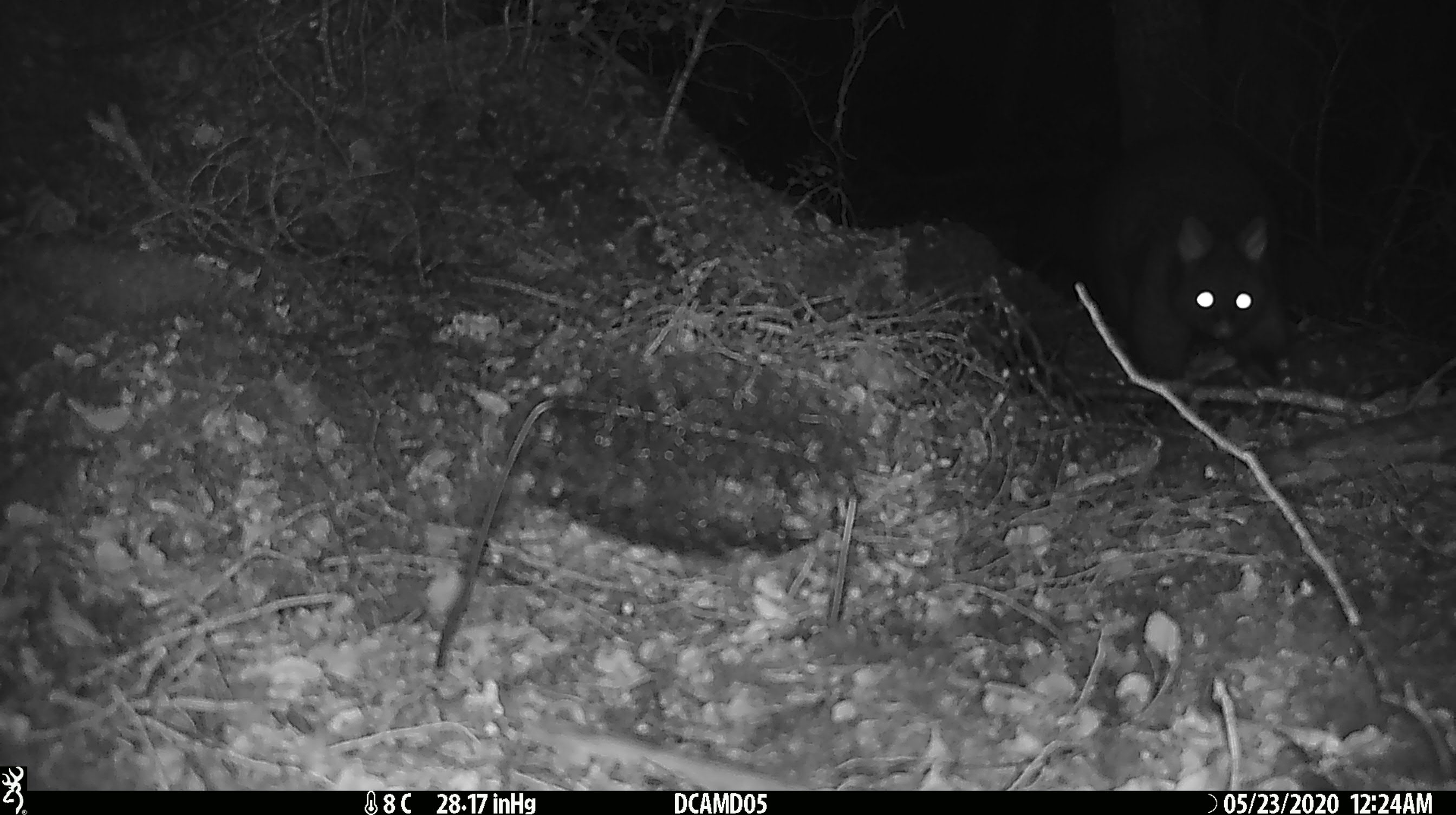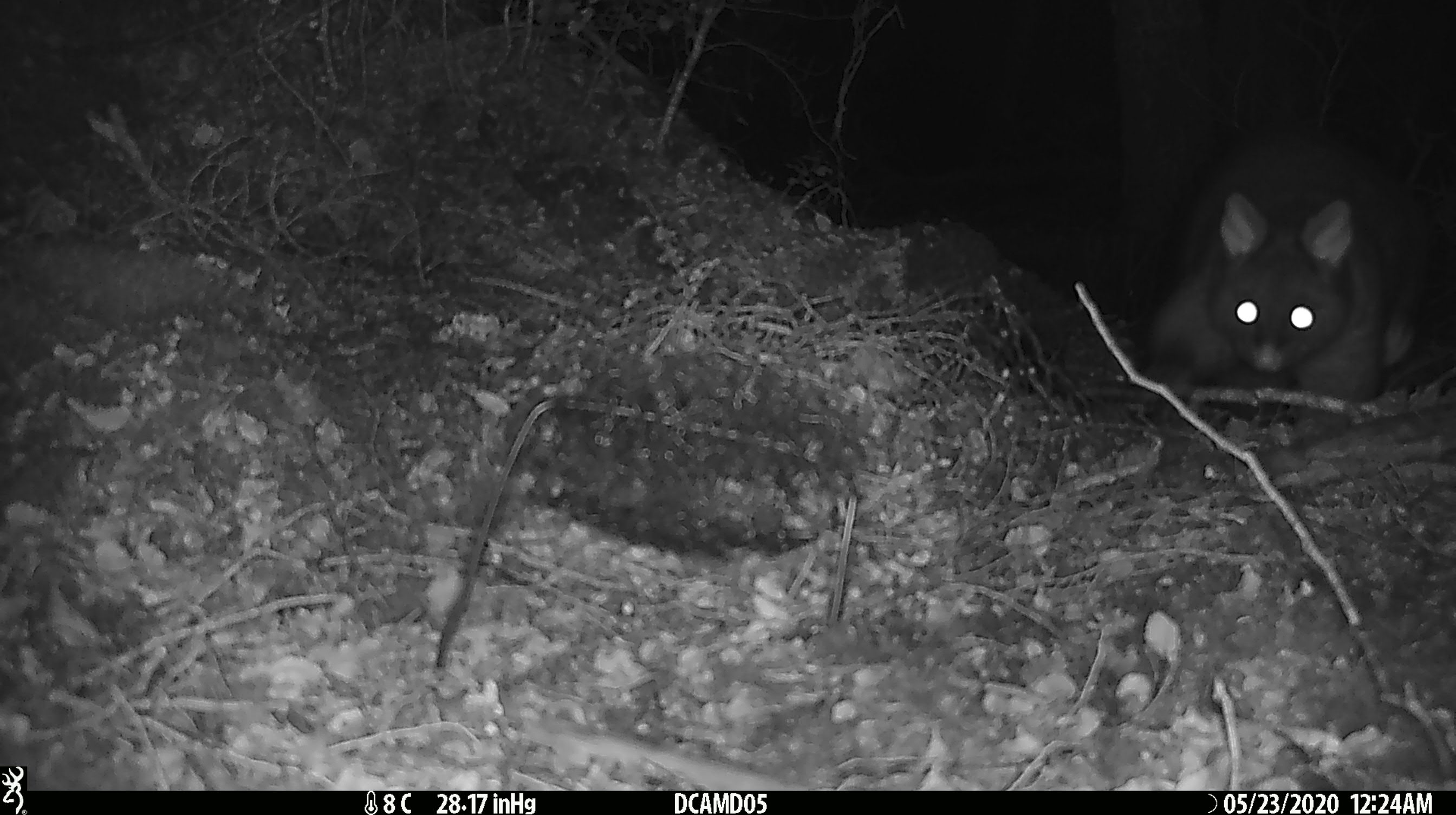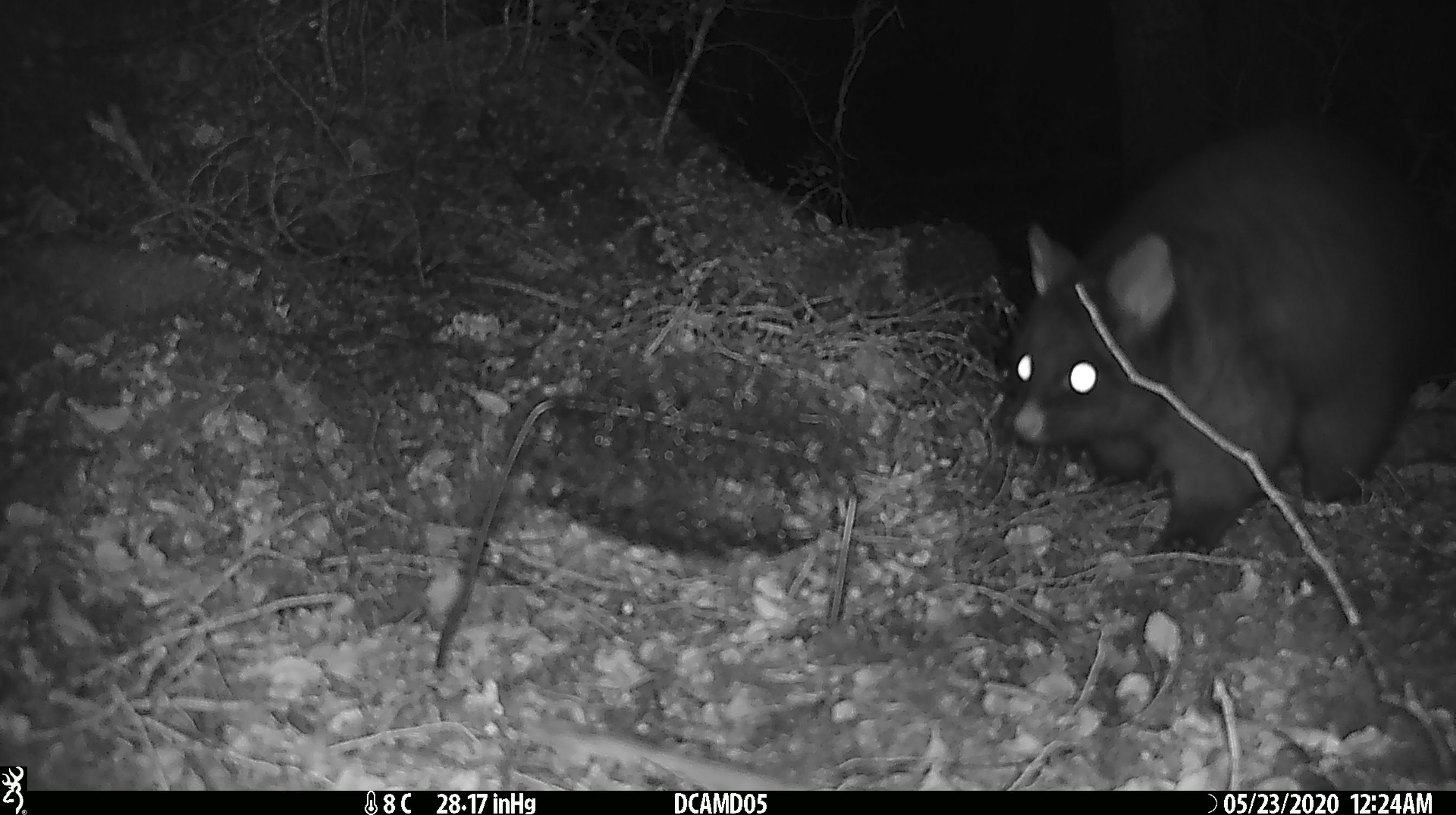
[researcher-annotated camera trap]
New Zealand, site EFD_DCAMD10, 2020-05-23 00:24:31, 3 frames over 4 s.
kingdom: Animalia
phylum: Chordata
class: Mammalia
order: Diprotodontia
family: Phalangeridae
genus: Trichosurus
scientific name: Trichosurus vulpecula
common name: common brushtail possum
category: possum